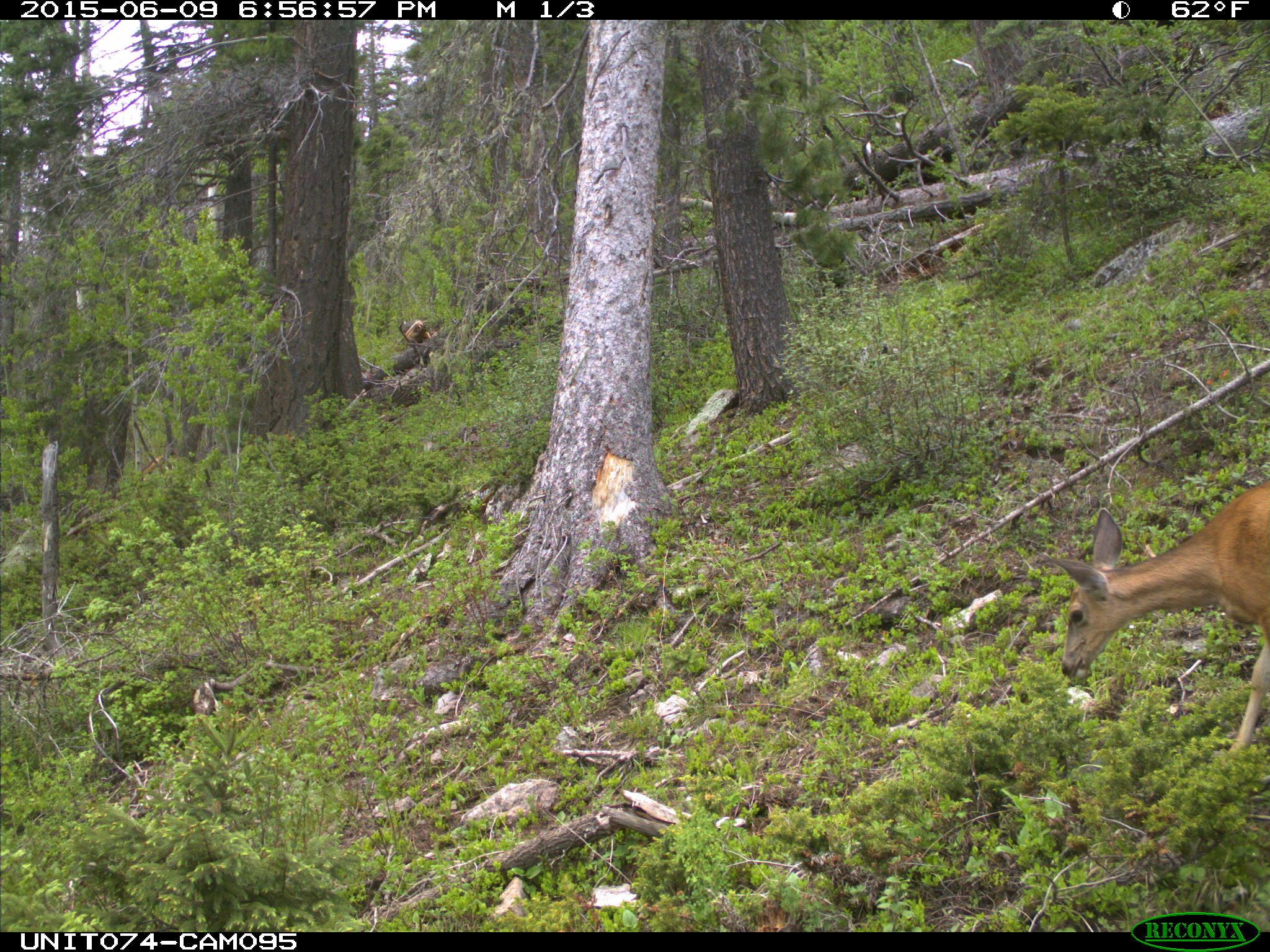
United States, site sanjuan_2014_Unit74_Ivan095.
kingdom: Animalia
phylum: Chordata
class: Mammalia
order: Artiodactyla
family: Cervidae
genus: Odocoileus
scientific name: Odocoileus hemionus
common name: mule deer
Odocoileus hemionus (mule deer).